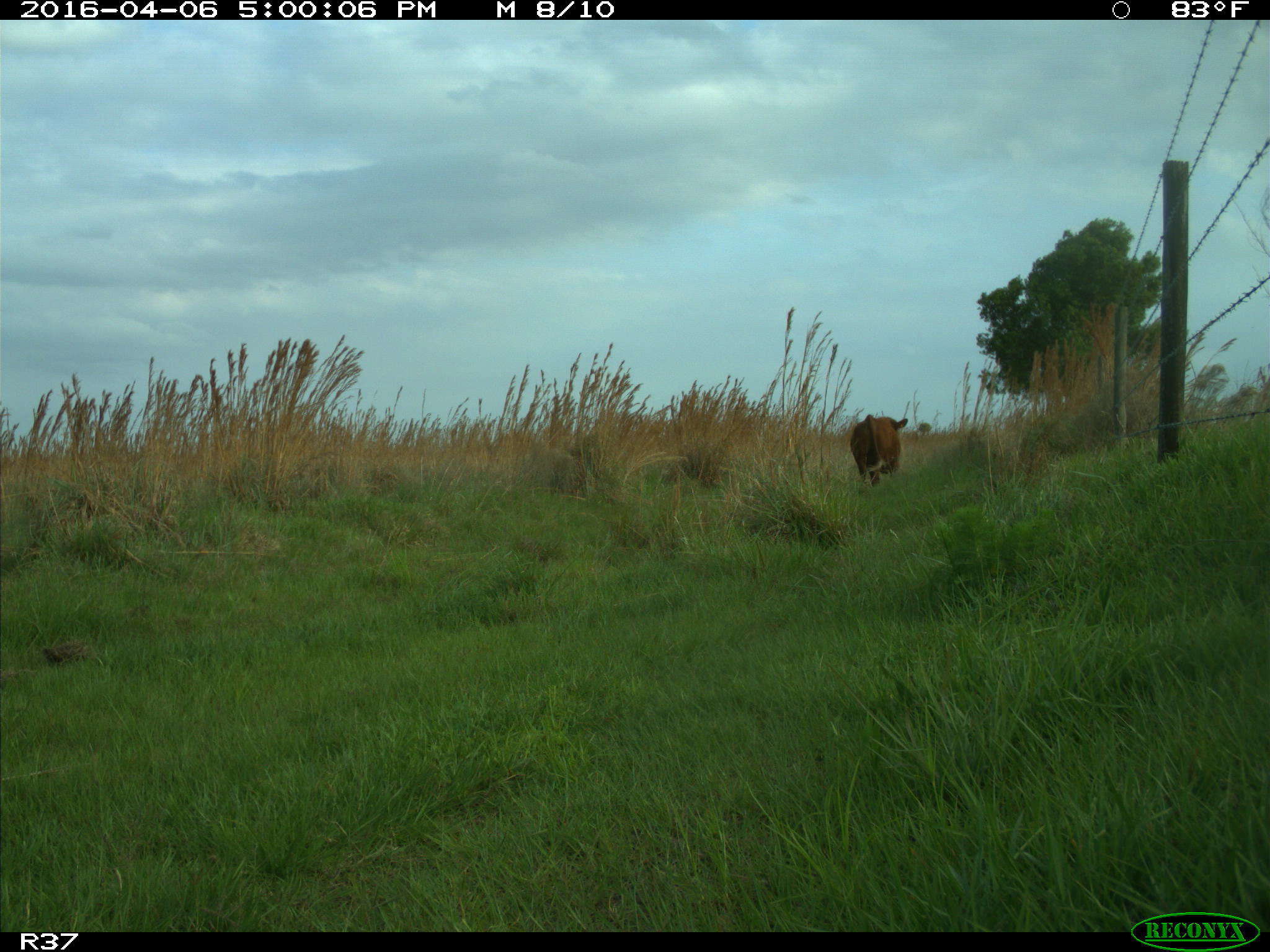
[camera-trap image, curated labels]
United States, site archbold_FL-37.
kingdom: Animalia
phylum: Chordata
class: Mammalia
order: Artiodactyla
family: Bovidae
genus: Bos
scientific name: Bos taurus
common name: domestic cow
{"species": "Bos taurus (domestic cow)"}